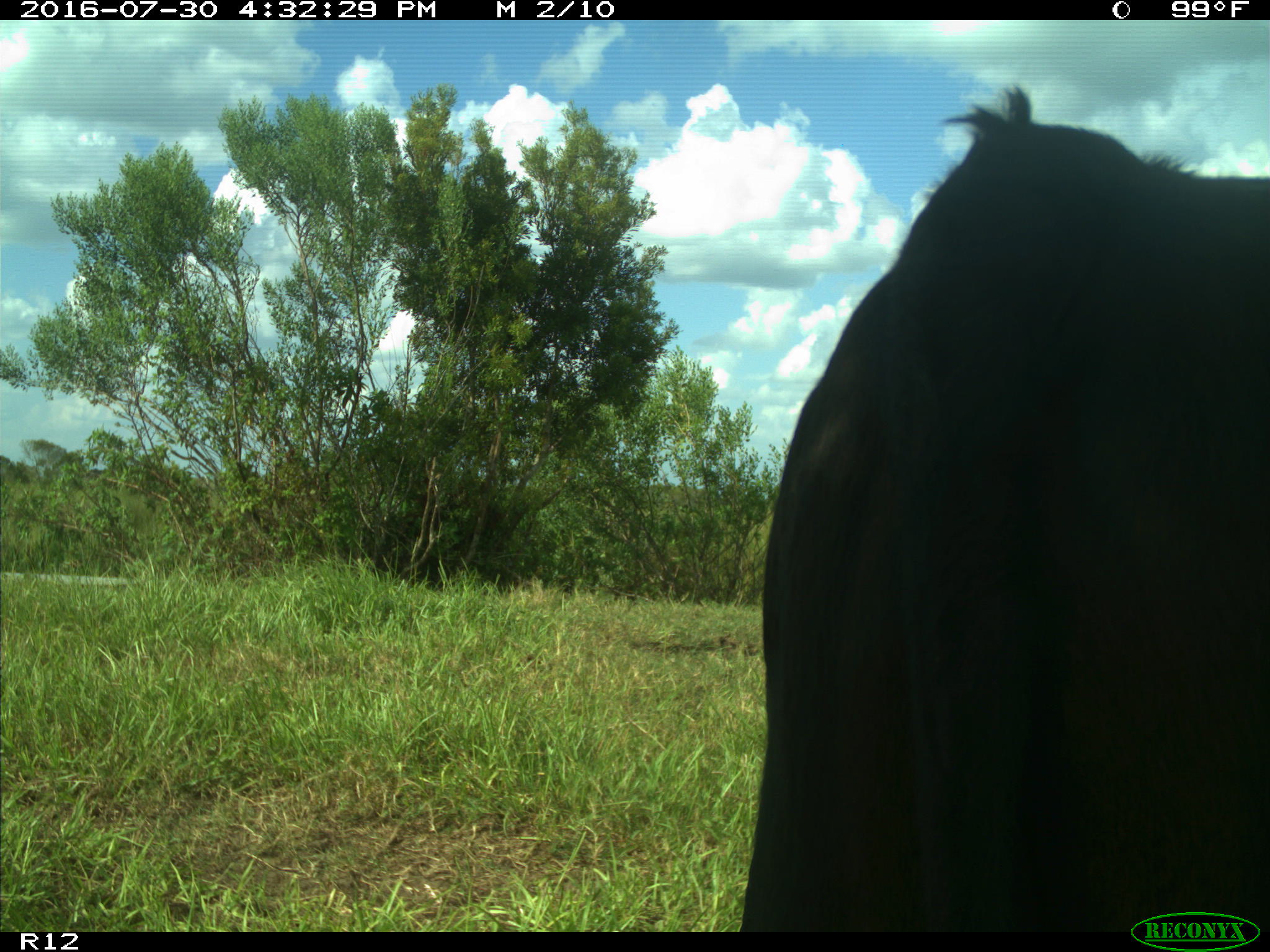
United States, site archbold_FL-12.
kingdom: Animalia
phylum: Chordata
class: Mammalia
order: Artiodactyla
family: Bovidae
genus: Bos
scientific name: Bos taurus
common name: domestic cow